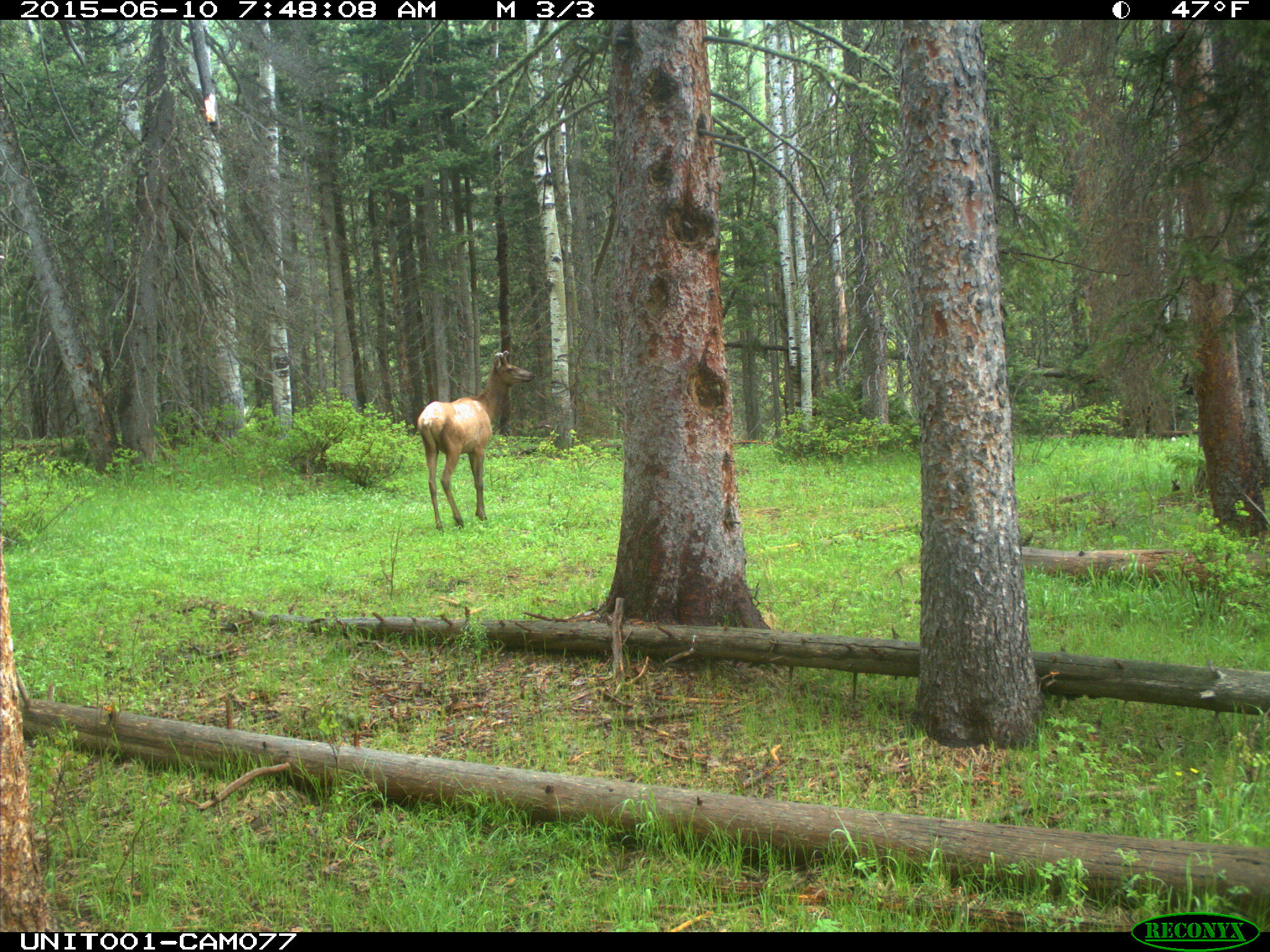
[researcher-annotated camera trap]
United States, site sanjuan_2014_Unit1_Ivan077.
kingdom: Animalia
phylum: Chordata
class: Mammalia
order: Artiodactyla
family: Cervidae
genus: Cervus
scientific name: Cervus elaphus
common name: red deer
Cervus elaphus (red deer).